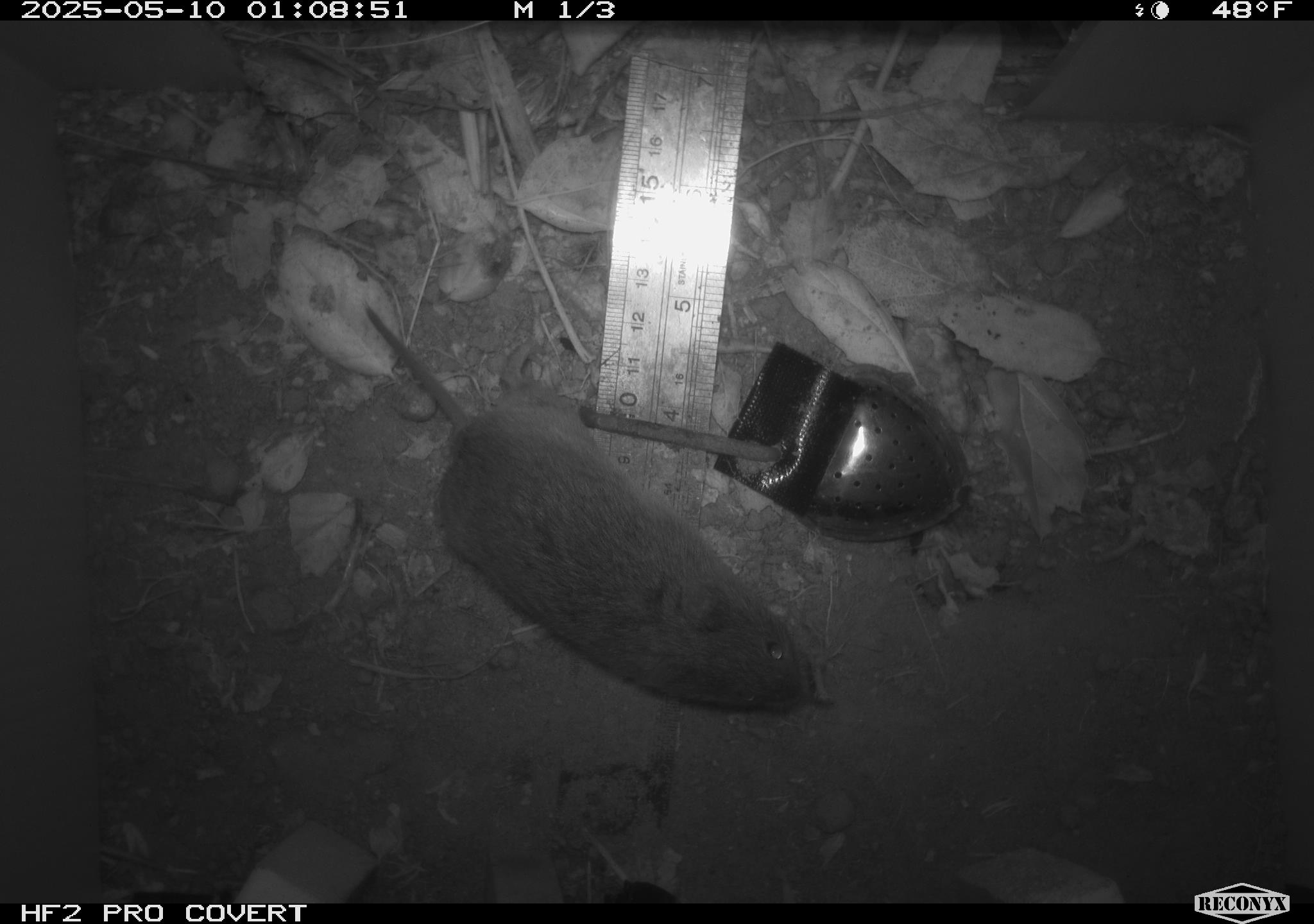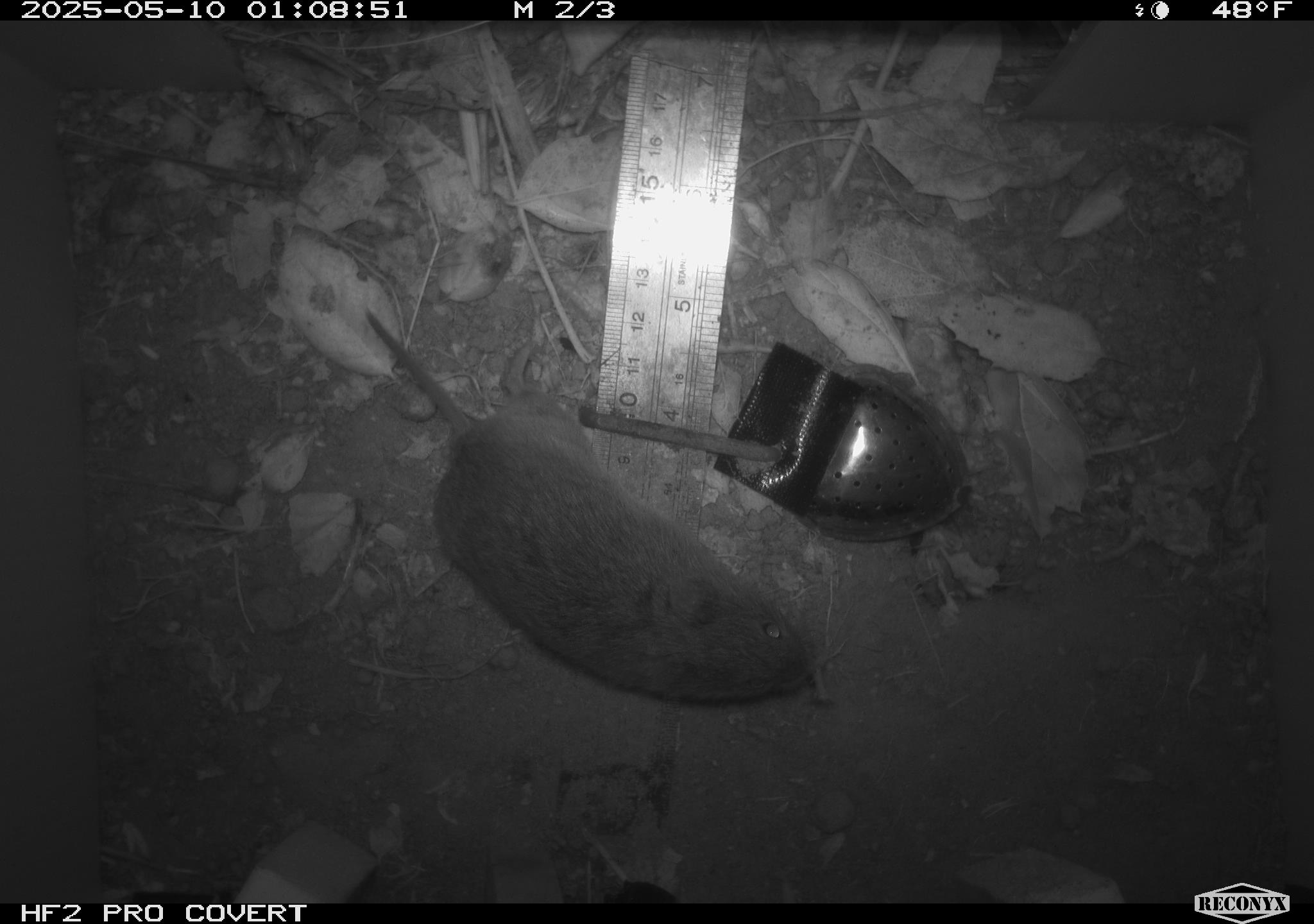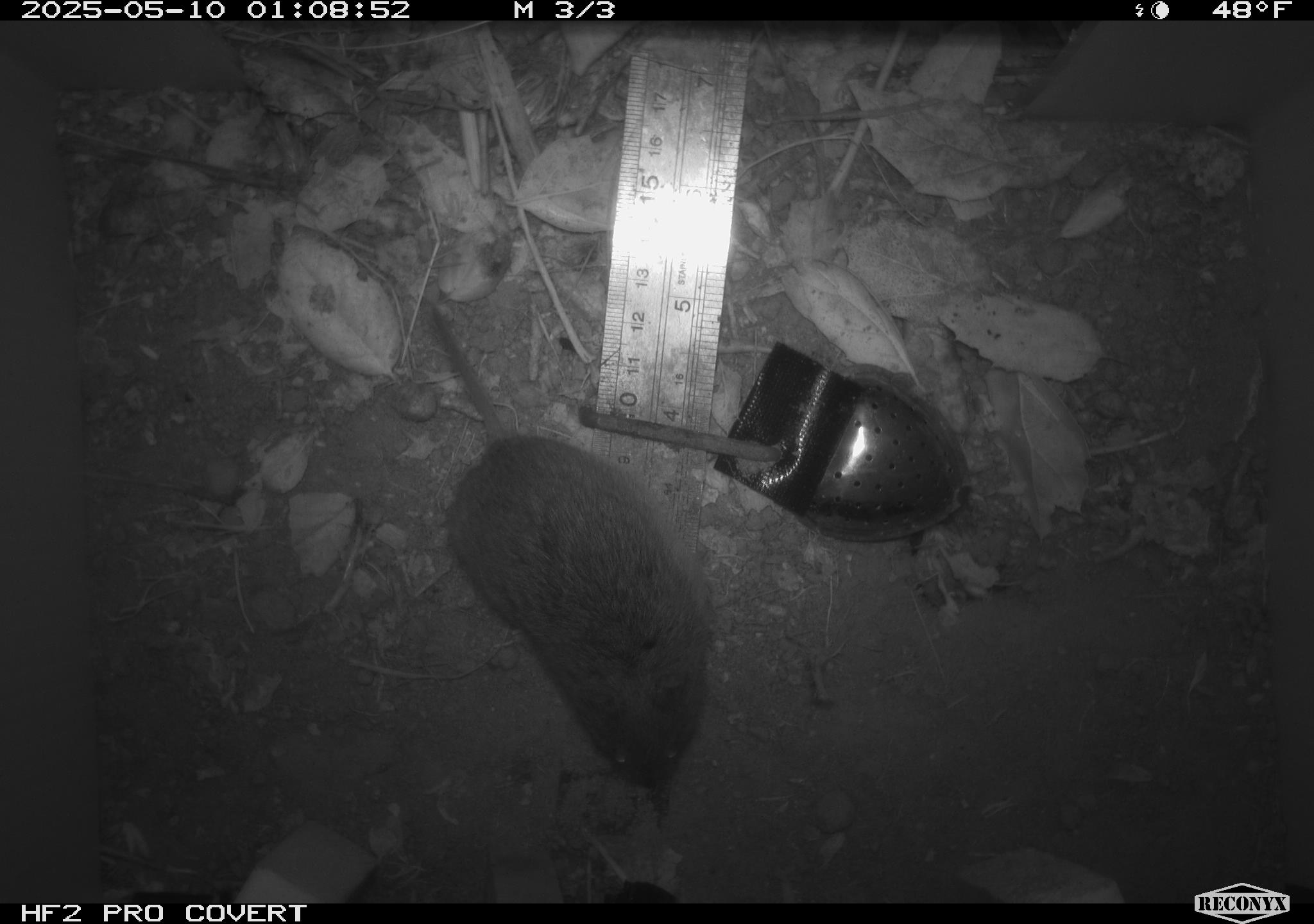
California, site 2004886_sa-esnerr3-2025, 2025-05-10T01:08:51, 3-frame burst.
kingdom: Animalia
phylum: Chordata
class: Mammalia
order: Rodentia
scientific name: Rodentia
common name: rodent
Rodent (Rodentia).